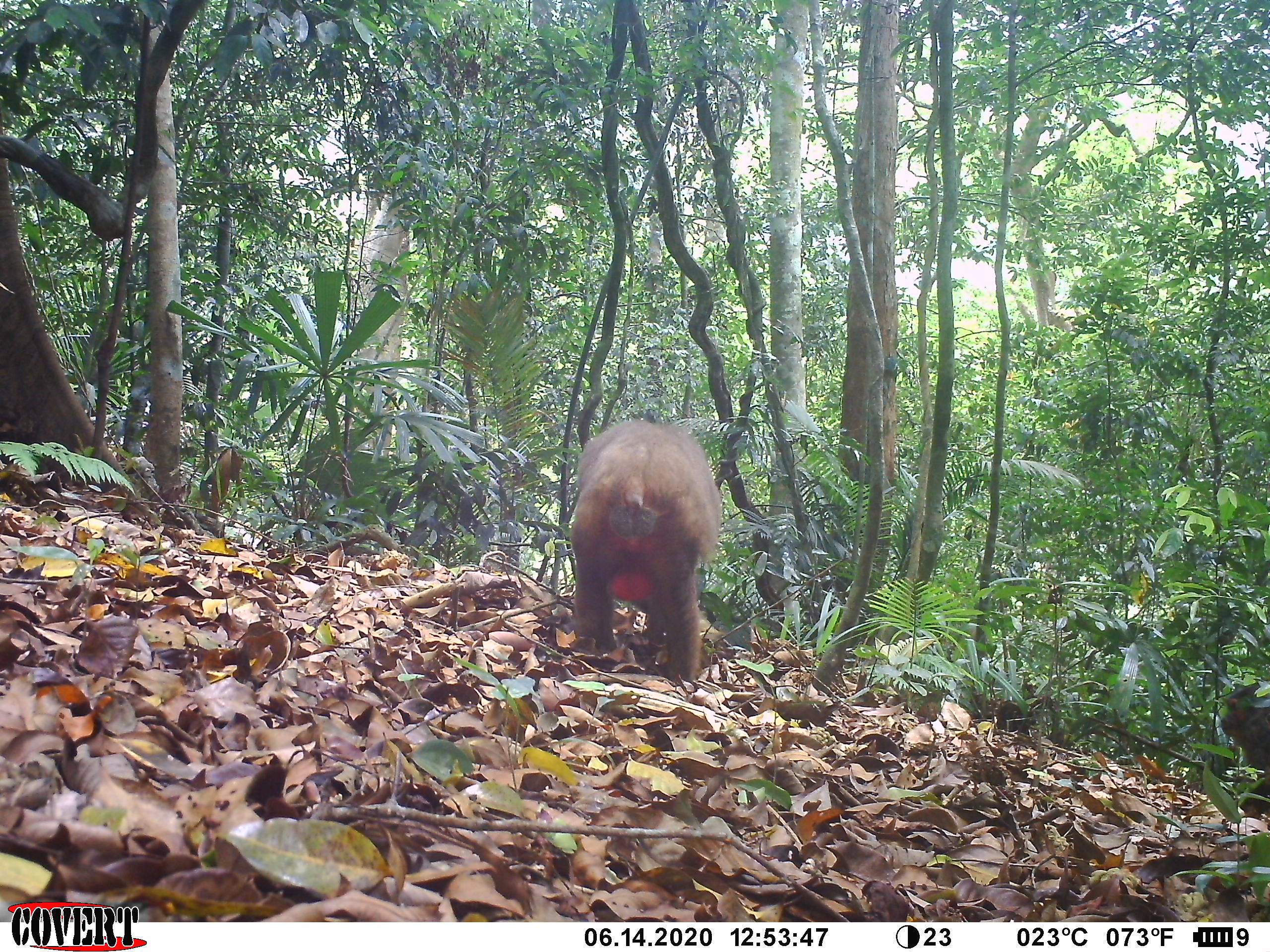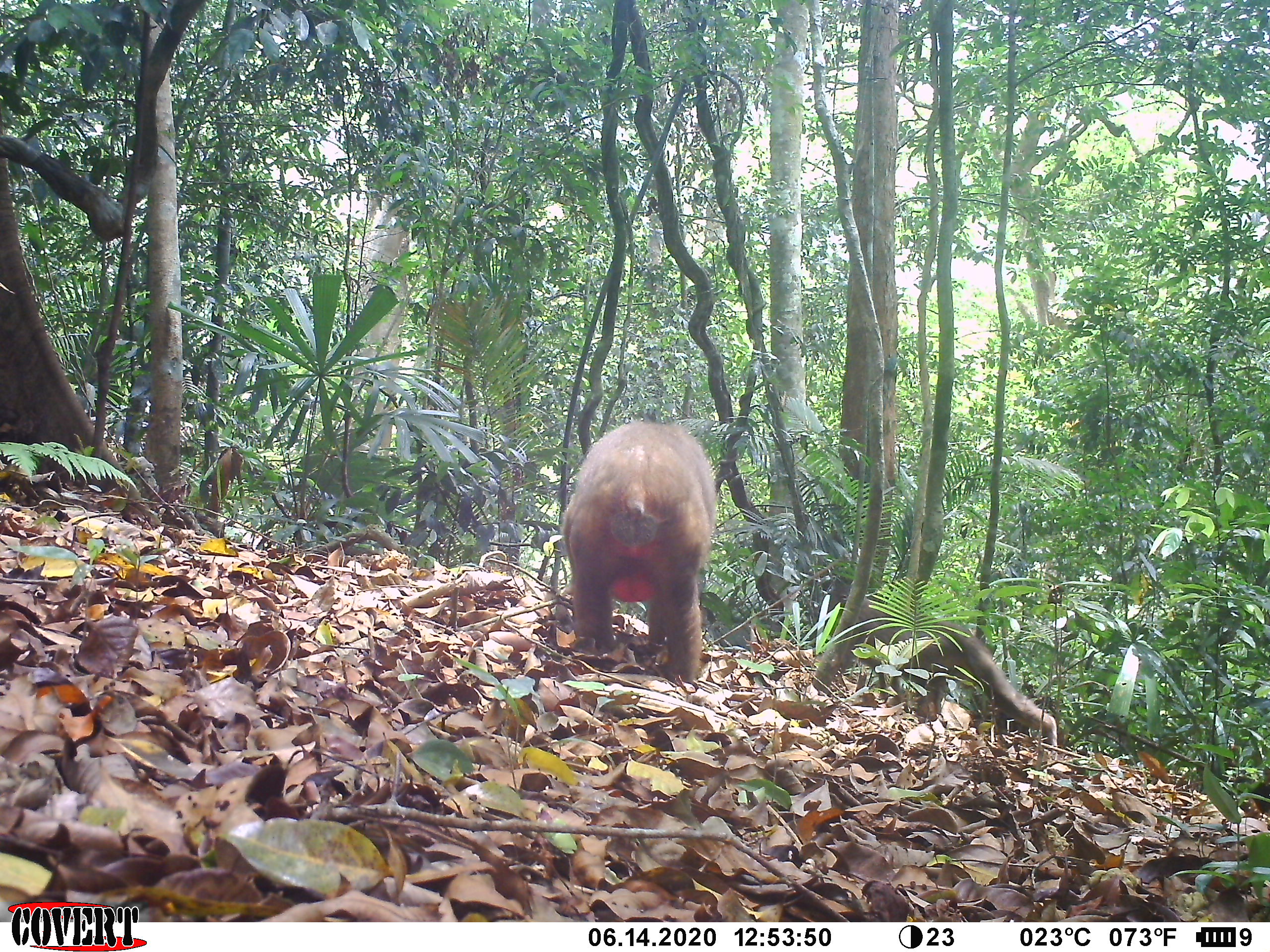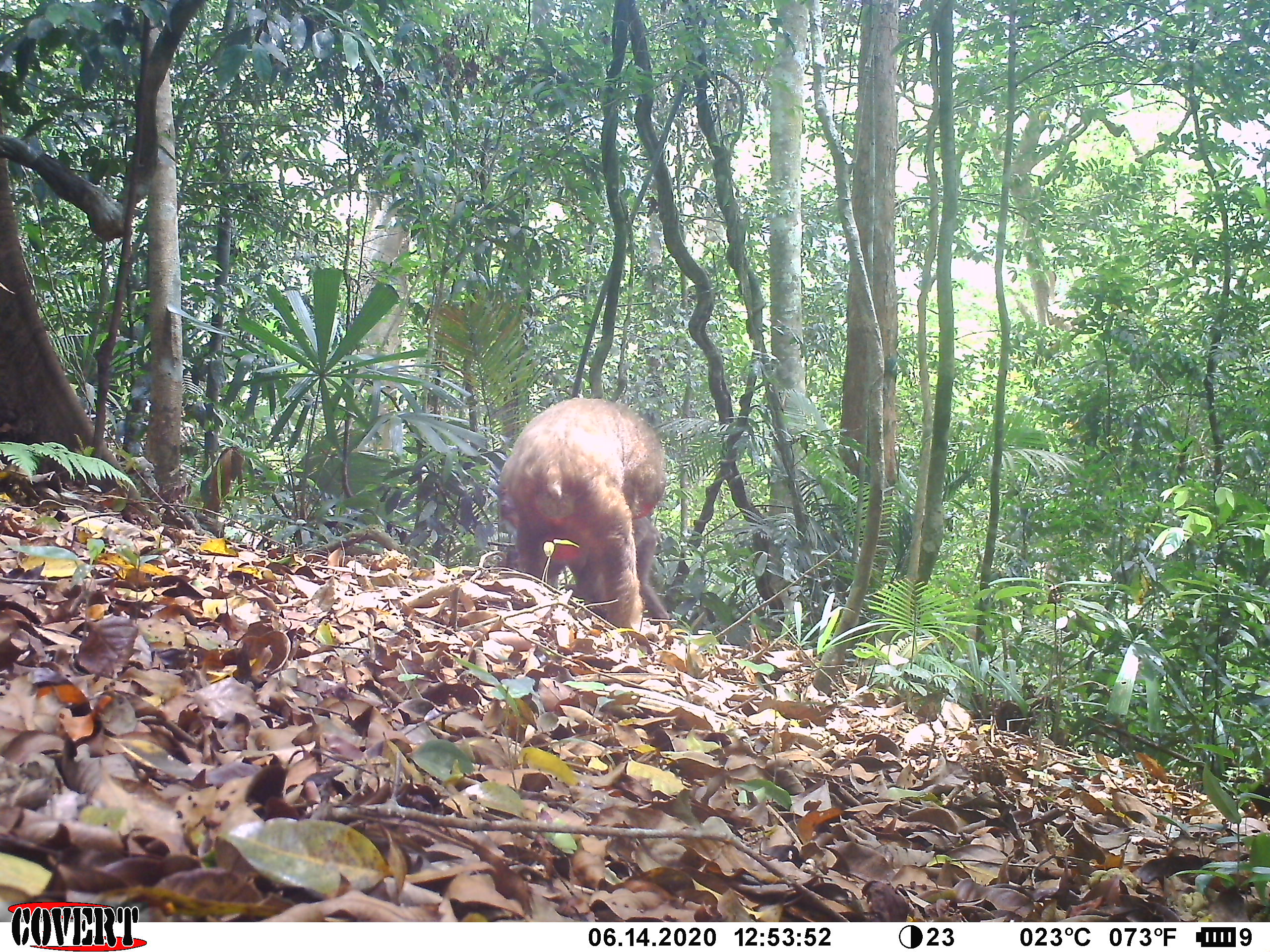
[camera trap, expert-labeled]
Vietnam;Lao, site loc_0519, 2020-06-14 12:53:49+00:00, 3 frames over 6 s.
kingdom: Animalia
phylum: Chordata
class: Mammalia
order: Primates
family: Cercopithecidae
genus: Macaca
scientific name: Macaca arctoides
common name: stump-tailed macaque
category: stump tailed macaque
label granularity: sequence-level